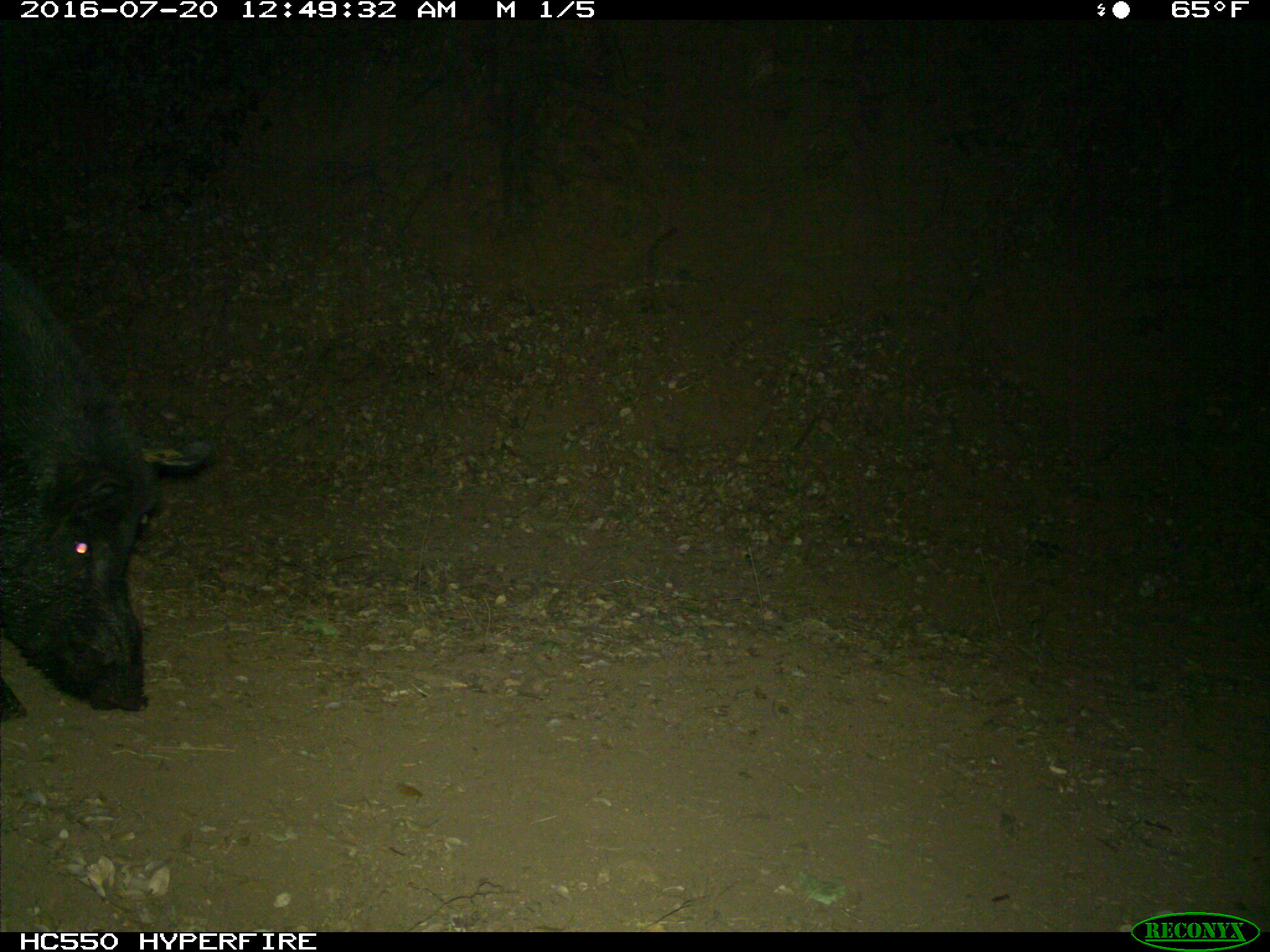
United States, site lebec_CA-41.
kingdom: Animalia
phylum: Chordata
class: Mammalia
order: Artiodactyla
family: Suidae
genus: Sus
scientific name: Sus scrofa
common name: wild boar